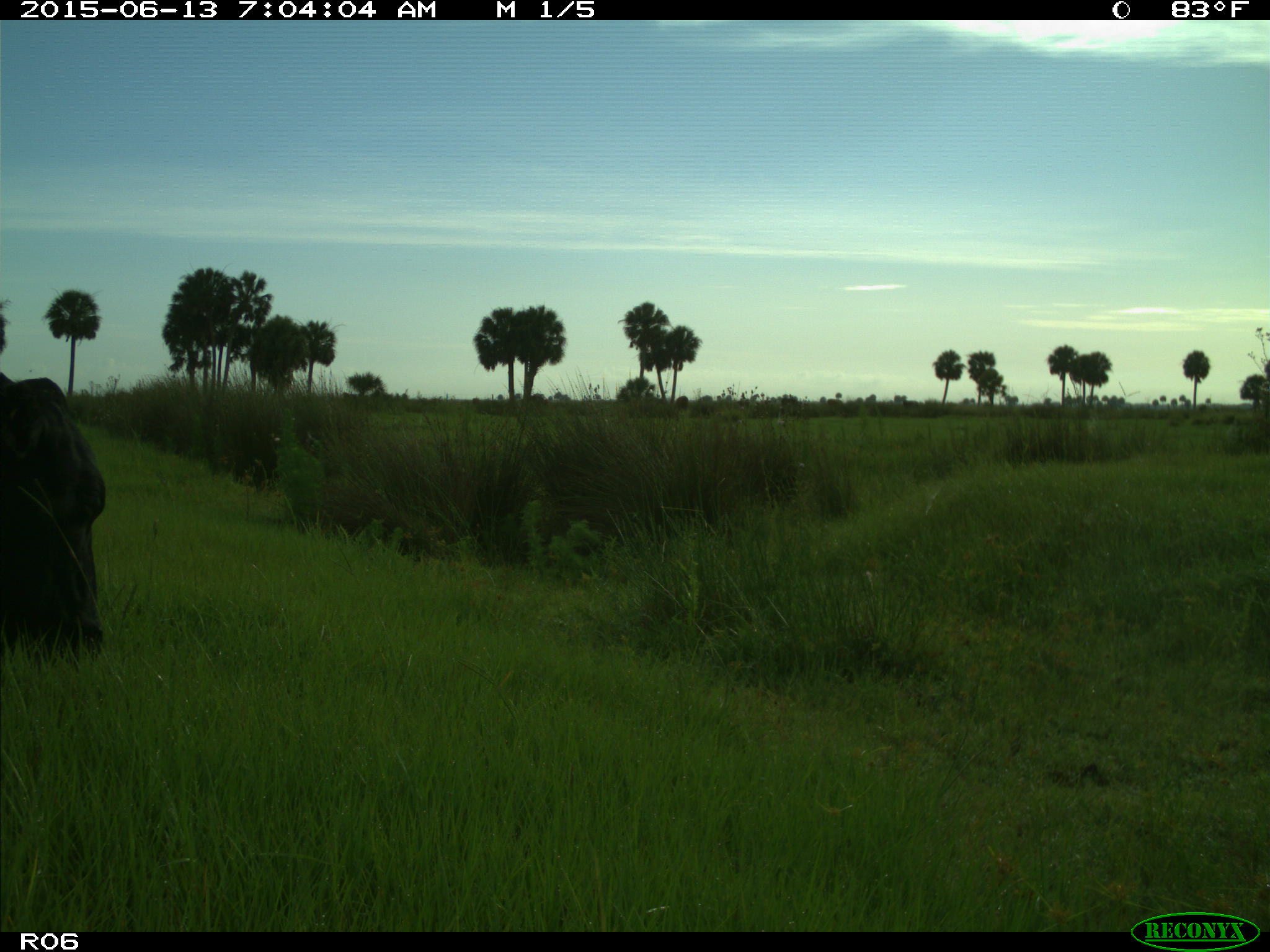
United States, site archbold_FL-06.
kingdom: Animalia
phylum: Chordata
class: Mammalia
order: Artiodactyla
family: Bovidae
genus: Bos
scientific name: Bos taurus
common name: domestic cow